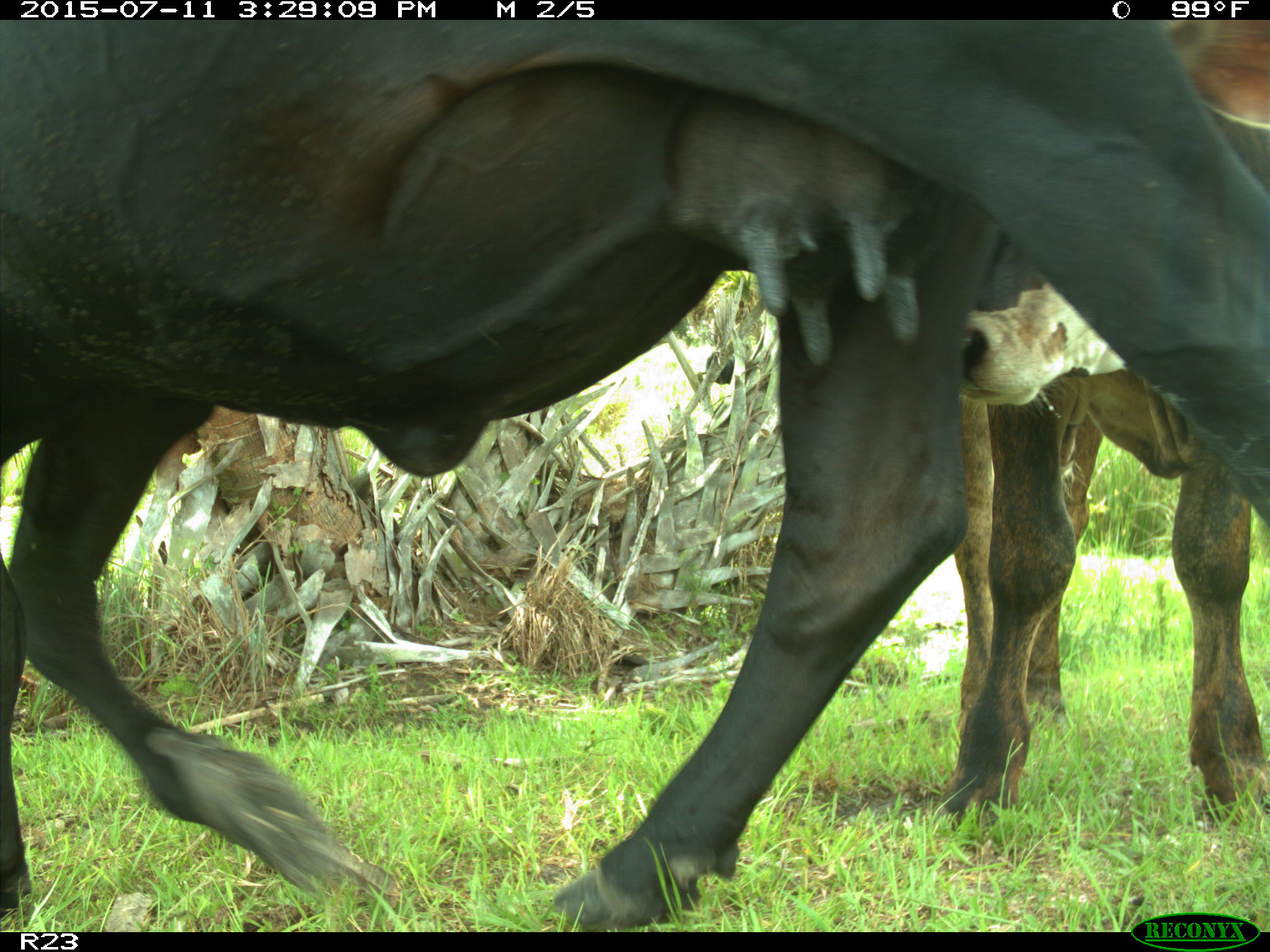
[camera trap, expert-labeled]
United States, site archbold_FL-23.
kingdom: Animalia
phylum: Chordata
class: Mammalia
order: Artiodactyla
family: Bovidae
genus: Bos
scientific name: Bos taurus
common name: domestic cow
Bos taurus (domestic cow).